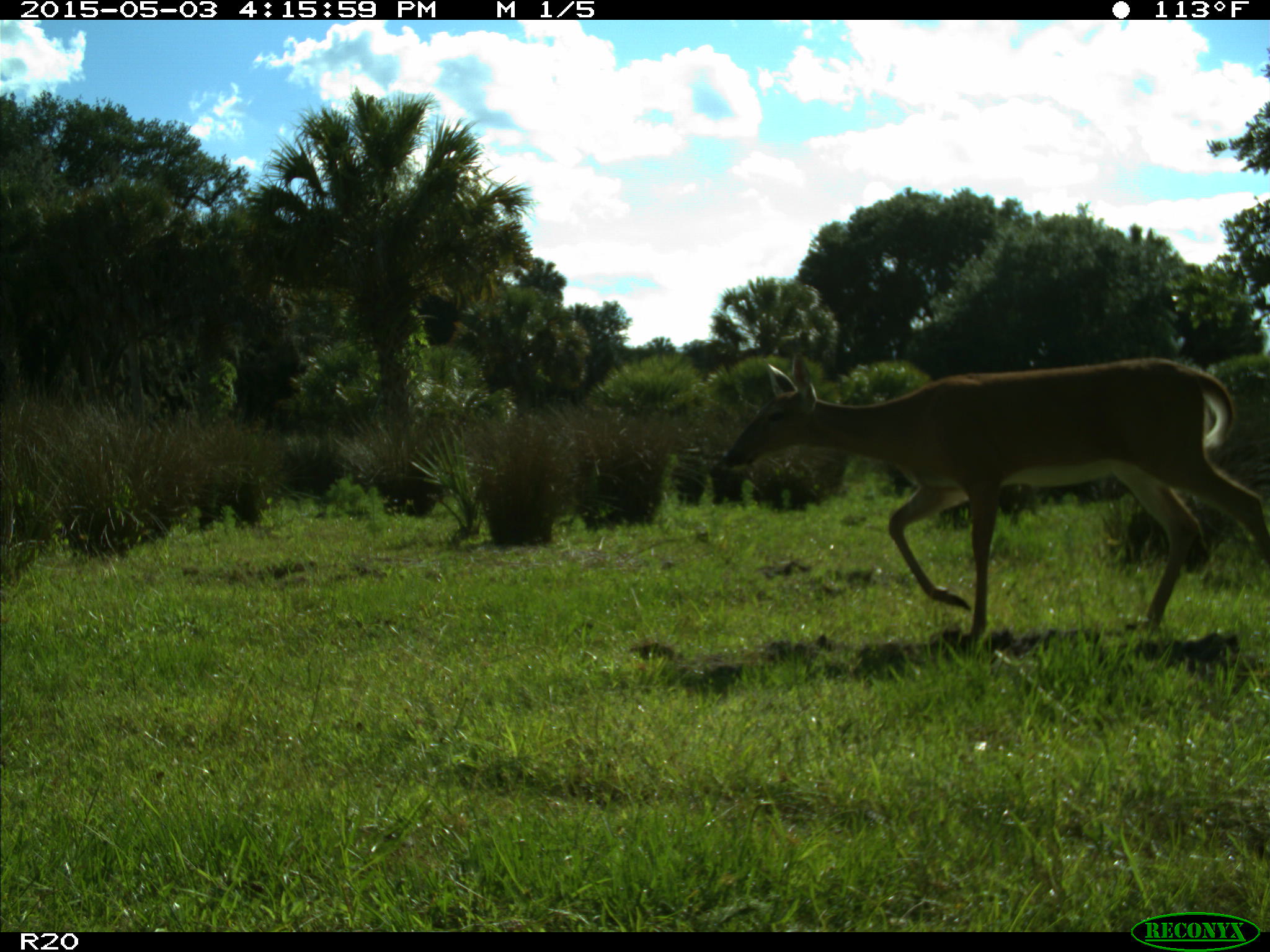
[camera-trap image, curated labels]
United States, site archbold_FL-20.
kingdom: Animalia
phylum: Chordata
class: Mammalia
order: Artiodactyla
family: Cervidae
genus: Odocoileus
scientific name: Odocoileus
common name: deer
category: unidentified deer